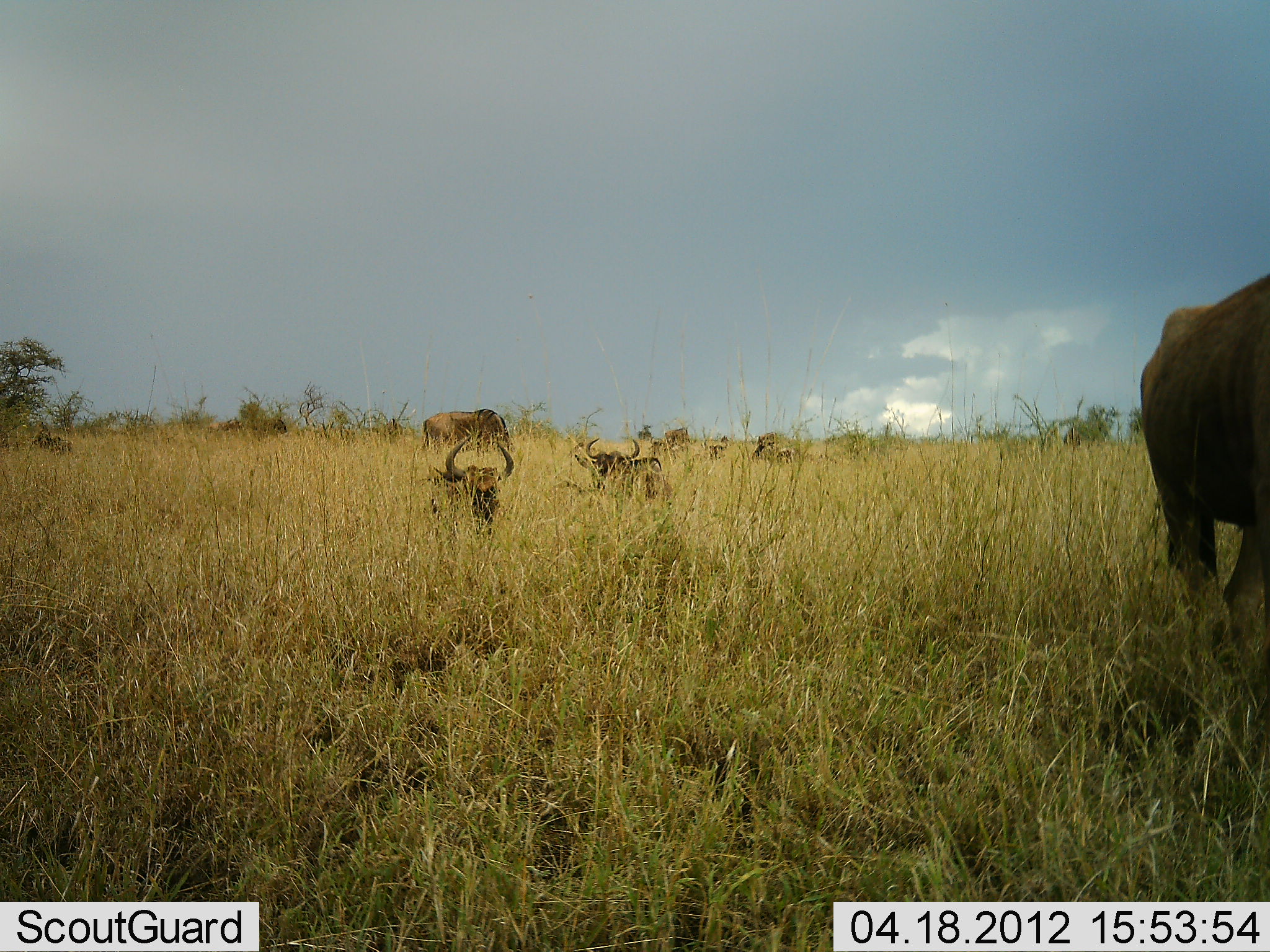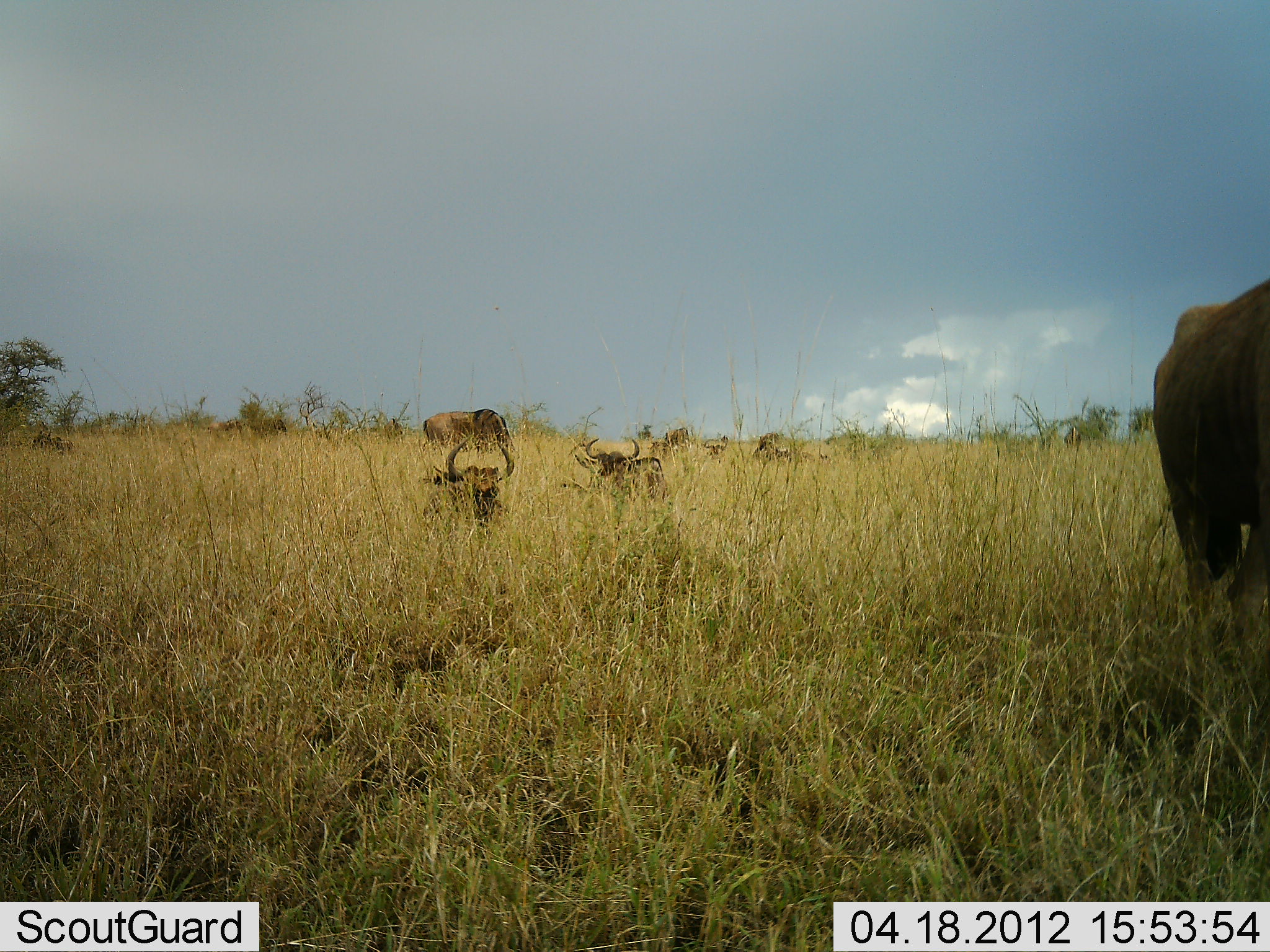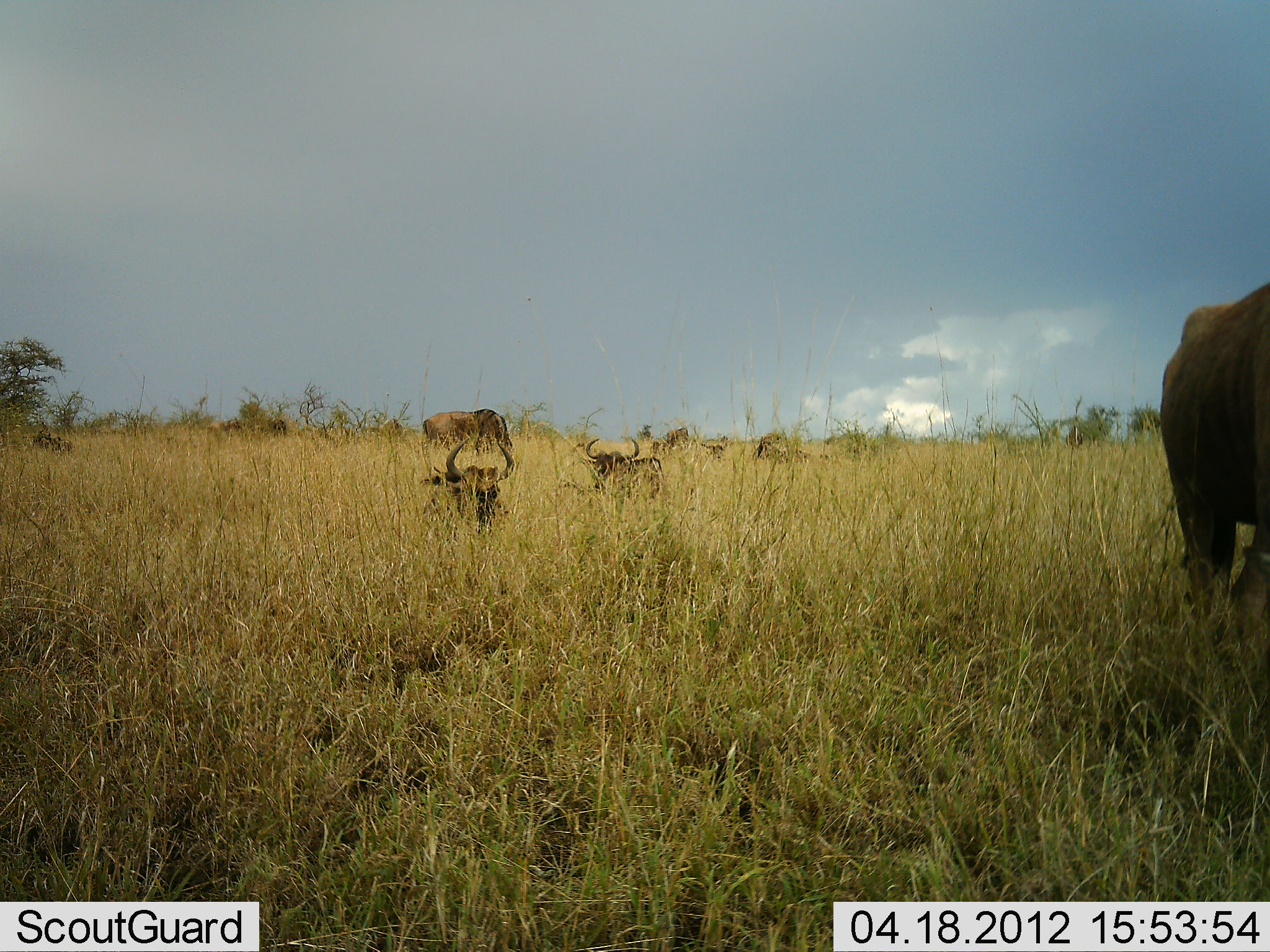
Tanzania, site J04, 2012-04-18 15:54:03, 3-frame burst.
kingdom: Animalia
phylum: Chordata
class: Mammalia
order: Artiodactyla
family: Bovidae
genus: Connochaetes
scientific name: Connochaetes taurinus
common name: blue wildebeest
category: wildebeest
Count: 5.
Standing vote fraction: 54%.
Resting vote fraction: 96%.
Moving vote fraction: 4%.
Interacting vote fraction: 0%.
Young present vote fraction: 4%.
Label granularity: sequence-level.